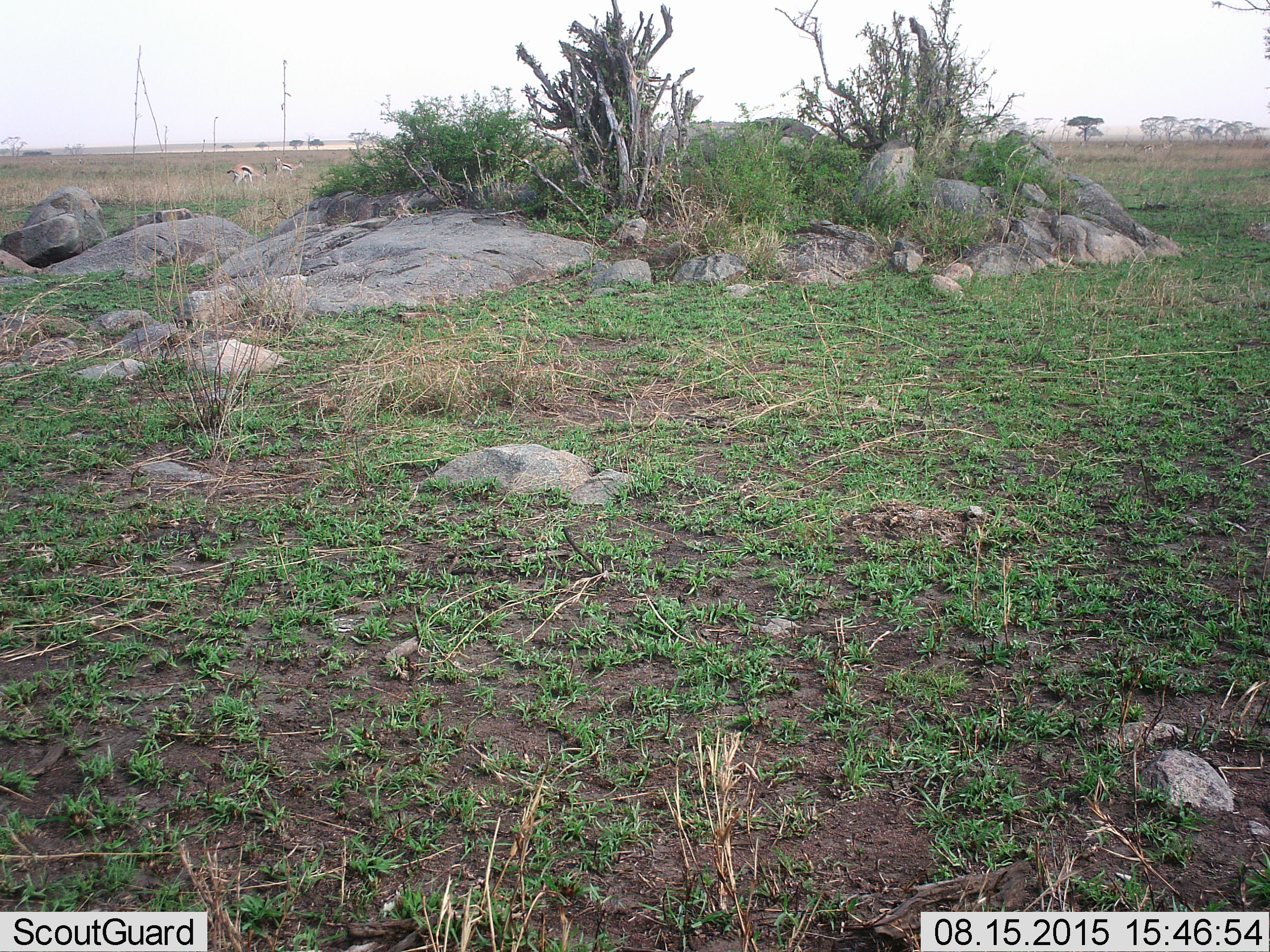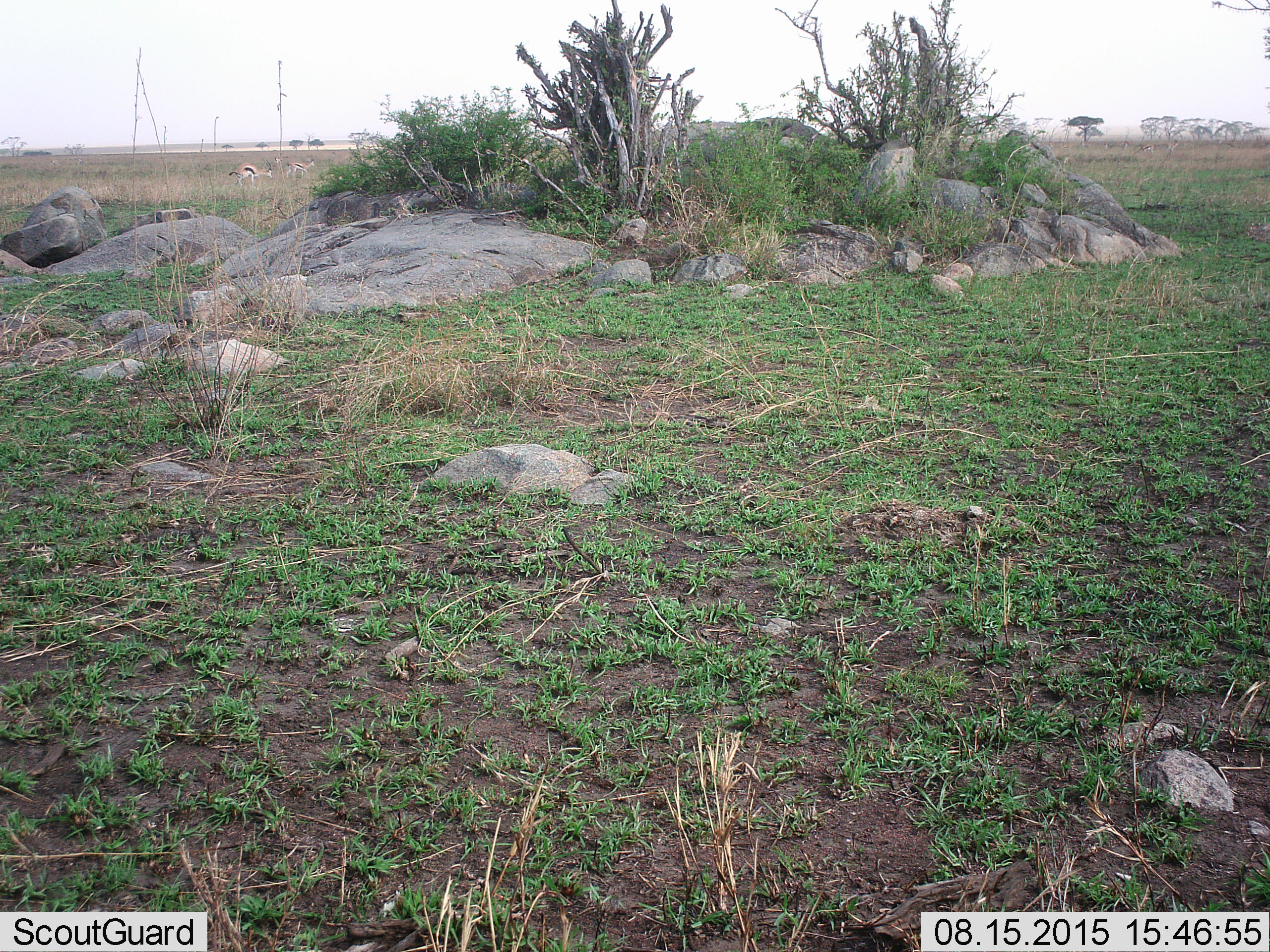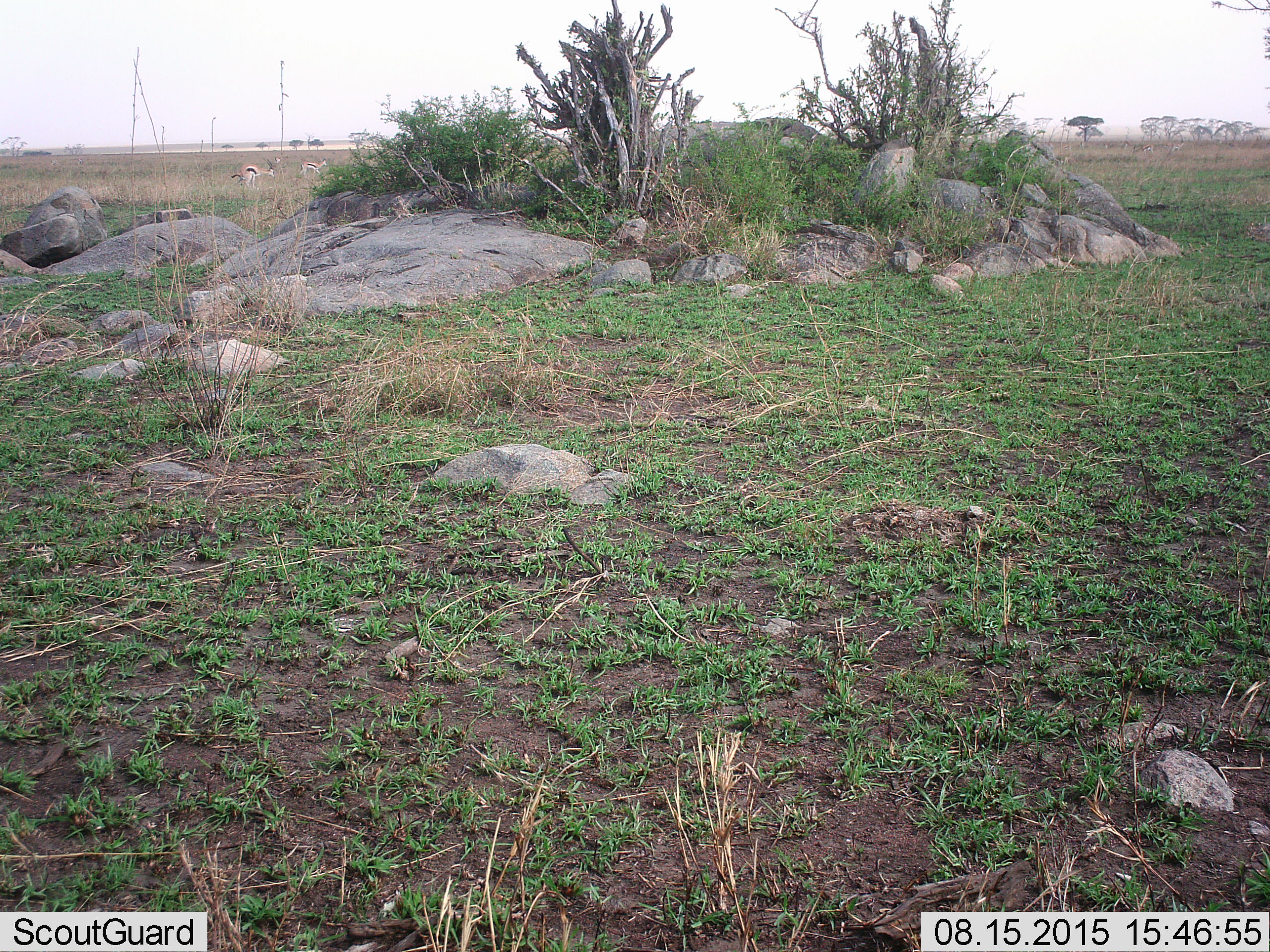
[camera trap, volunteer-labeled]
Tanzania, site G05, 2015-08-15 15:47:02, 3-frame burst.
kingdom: Animalia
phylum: Chordata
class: Mammalia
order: Artiodactyla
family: Bovidae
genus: Eudorcas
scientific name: Eudorcas thomsonii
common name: thomson's gazelle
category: gazellethomsons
Gazellethomsons (thomson's gazelle) (Eudorcas thomsonii), count 2. Behavior (volunteer vote fractions): standing 56%, resting 0%, moving 81%, interacting 0%. Young present (vote fraction): 0%. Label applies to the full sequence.